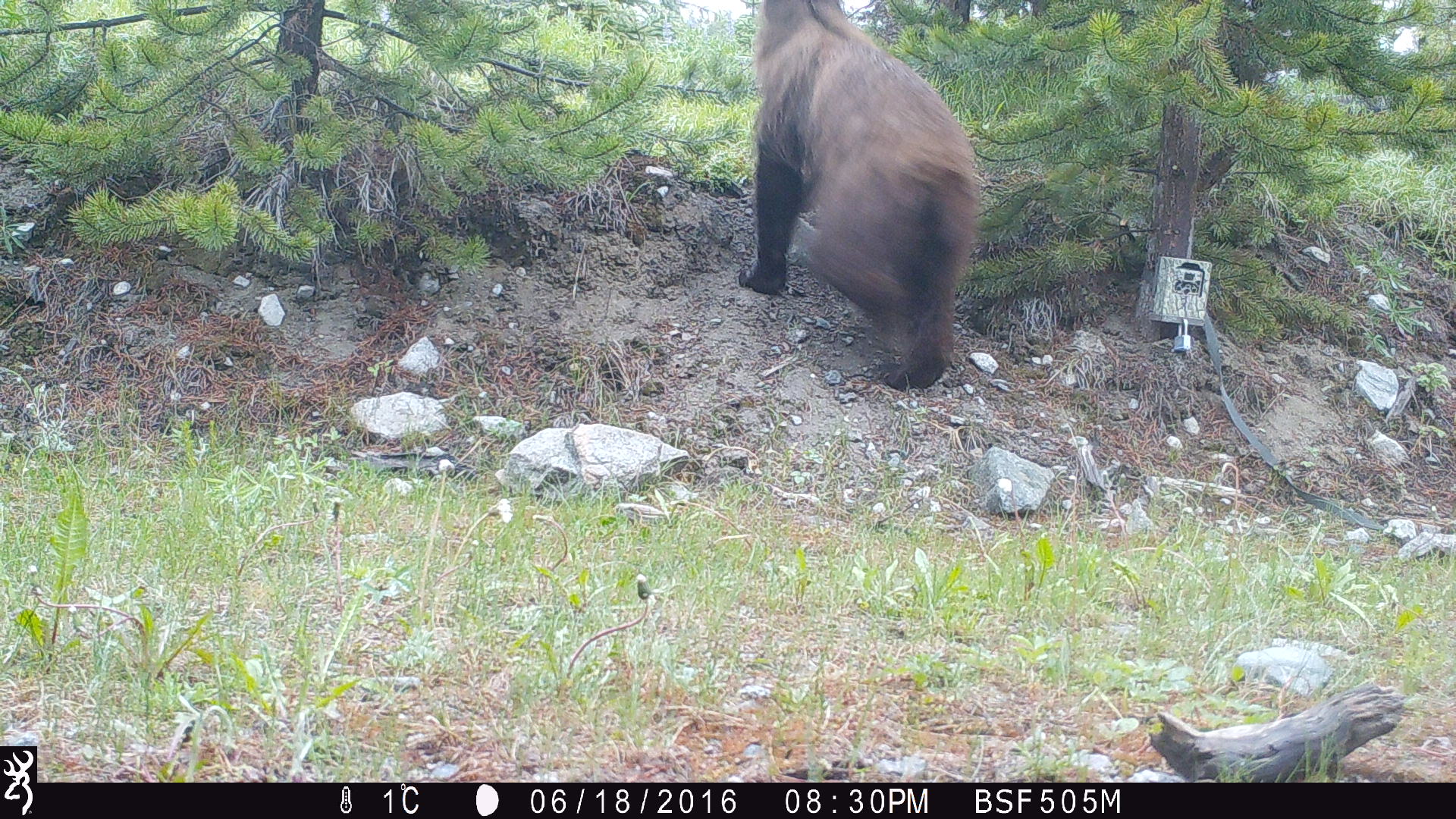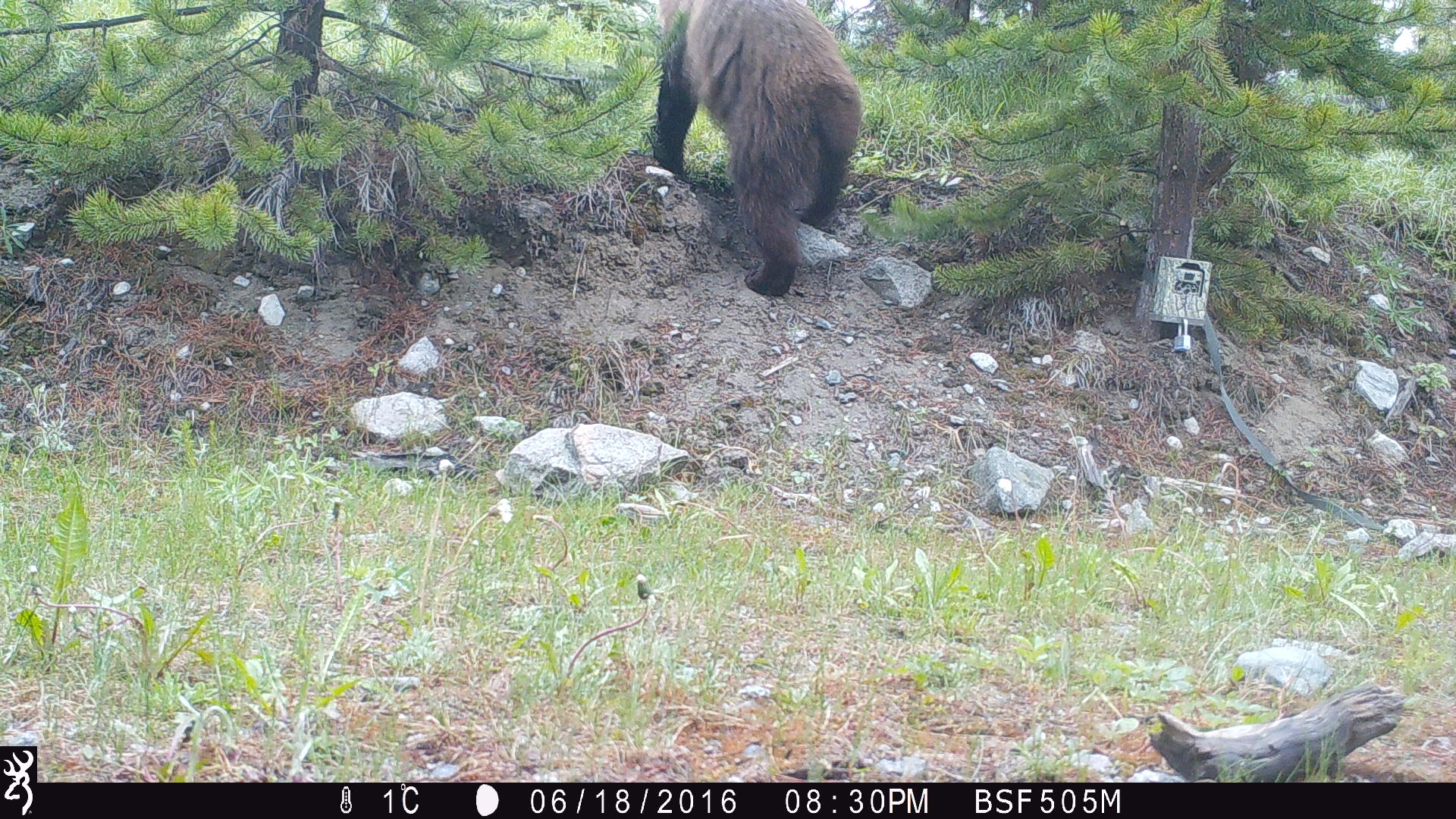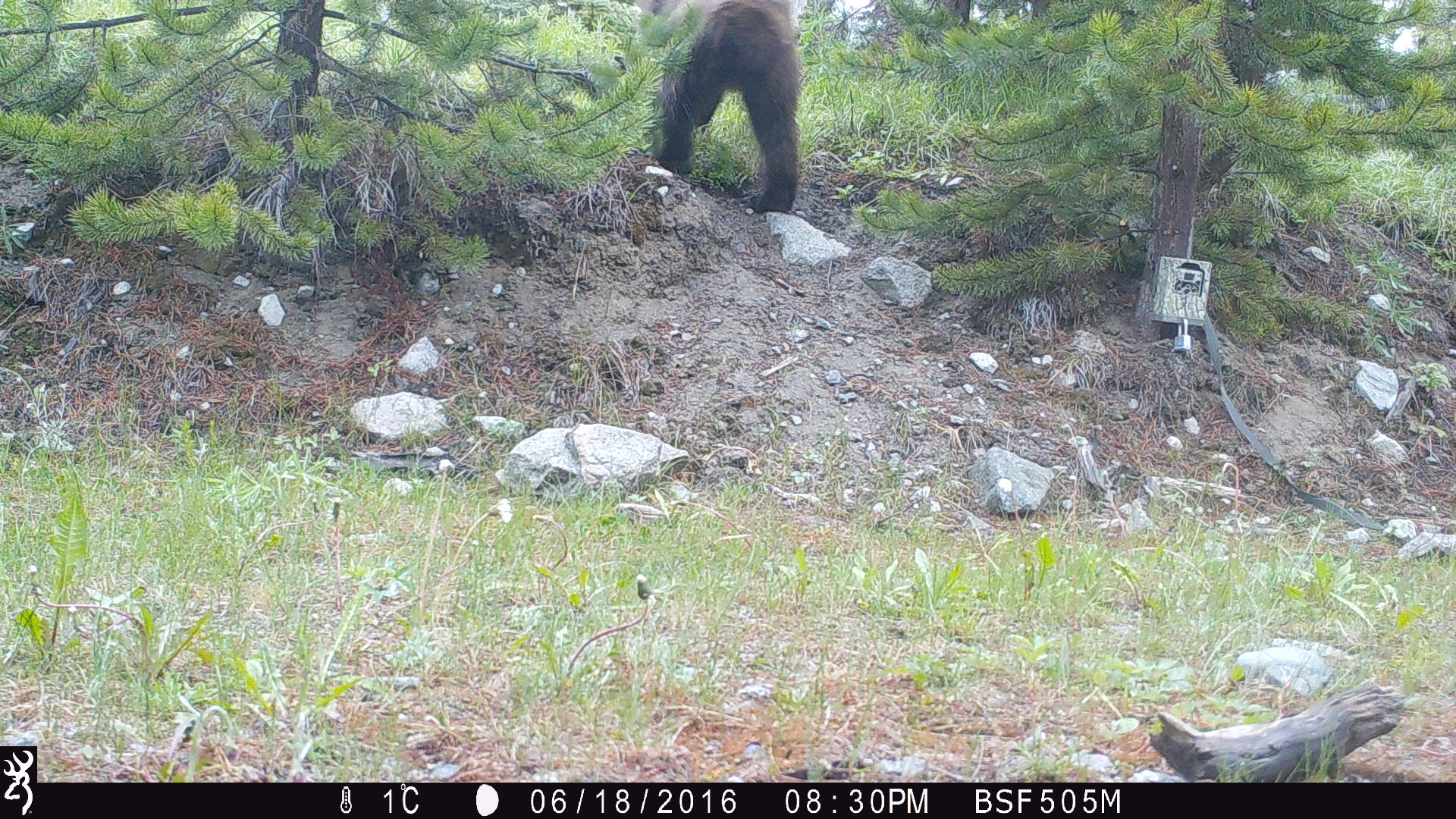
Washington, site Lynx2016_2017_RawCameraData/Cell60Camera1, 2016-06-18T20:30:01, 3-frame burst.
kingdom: Animalia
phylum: Chordata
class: Mammalia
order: Carnivora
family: Ursidae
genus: Ursus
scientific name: Ursus americanus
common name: american black bear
Ursus americanus (american black bear). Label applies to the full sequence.